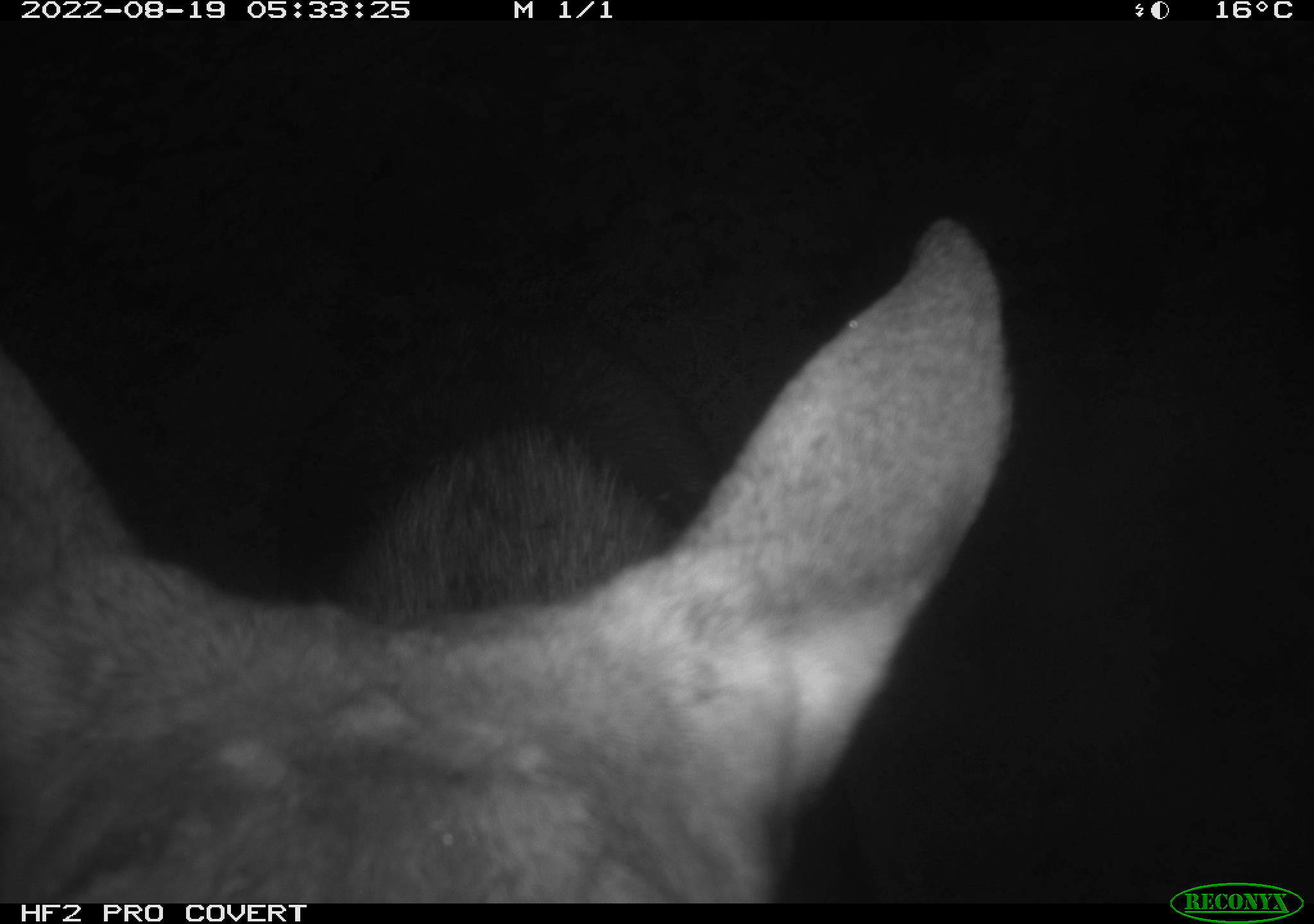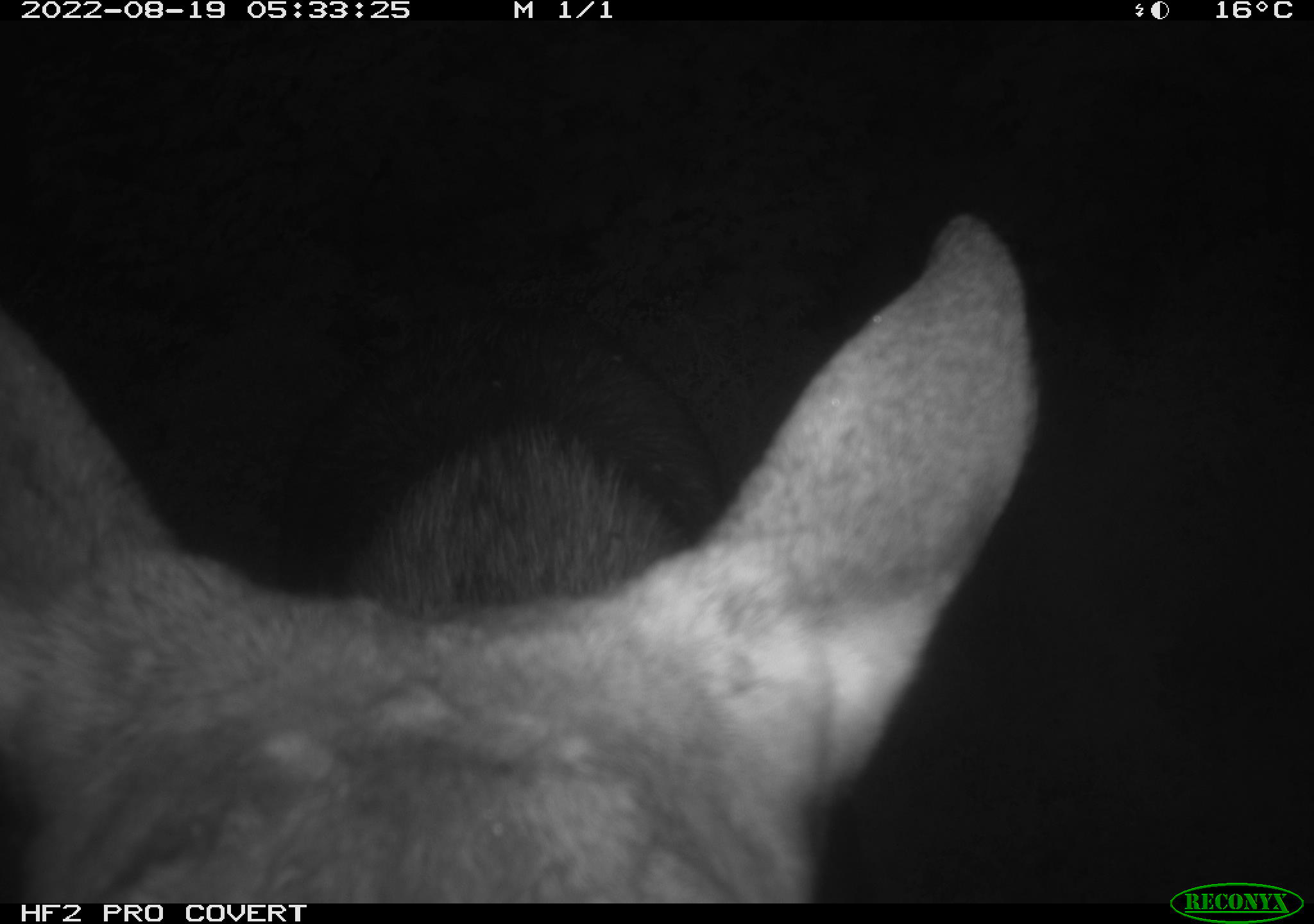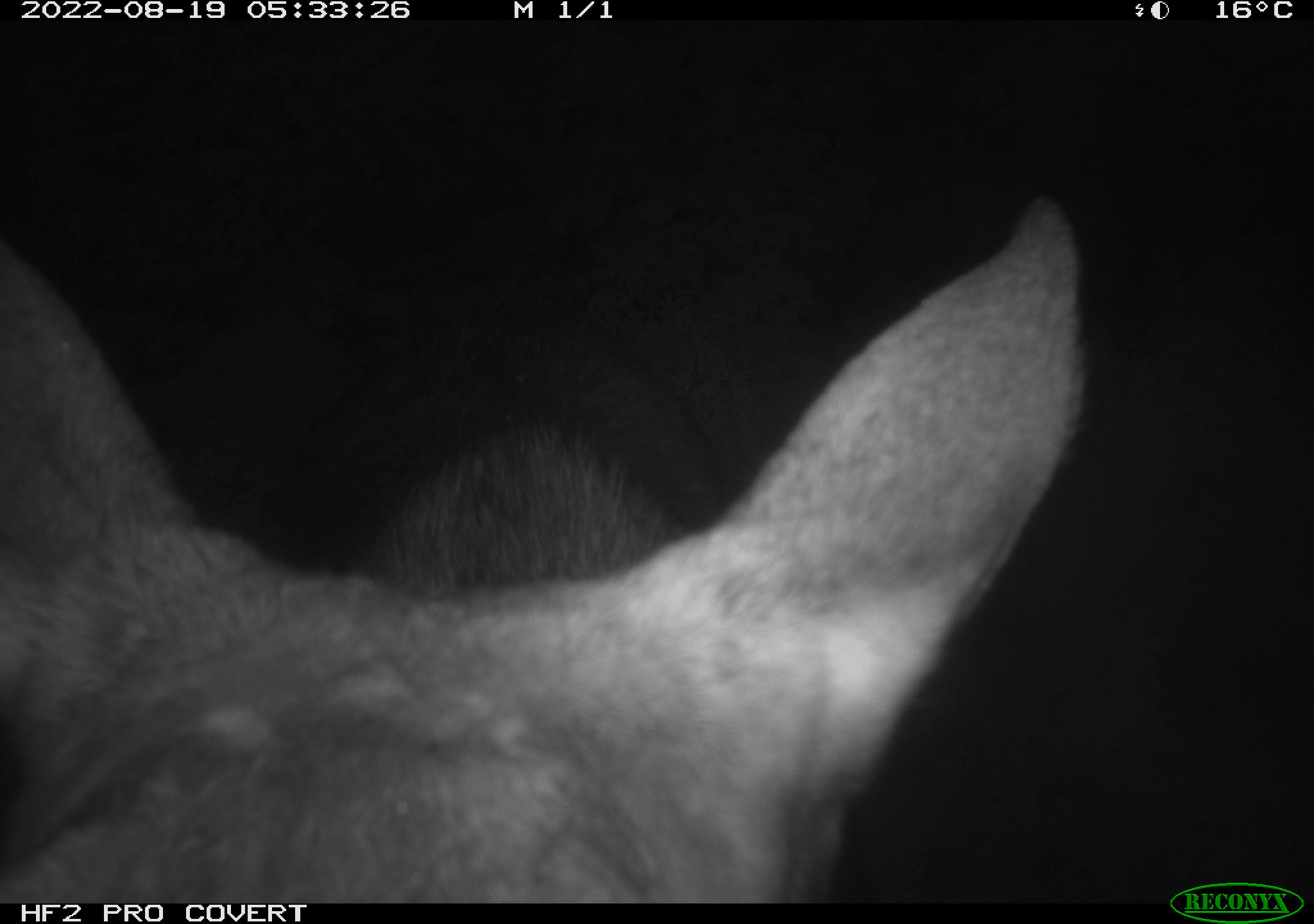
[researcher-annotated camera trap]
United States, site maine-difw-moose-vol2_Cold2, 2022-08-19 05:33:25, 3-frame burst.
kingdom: Animalia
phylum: Chordata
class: Mammalia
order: Artiodactyla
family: Cervidae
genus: Alces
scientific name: Alces alces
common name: moose